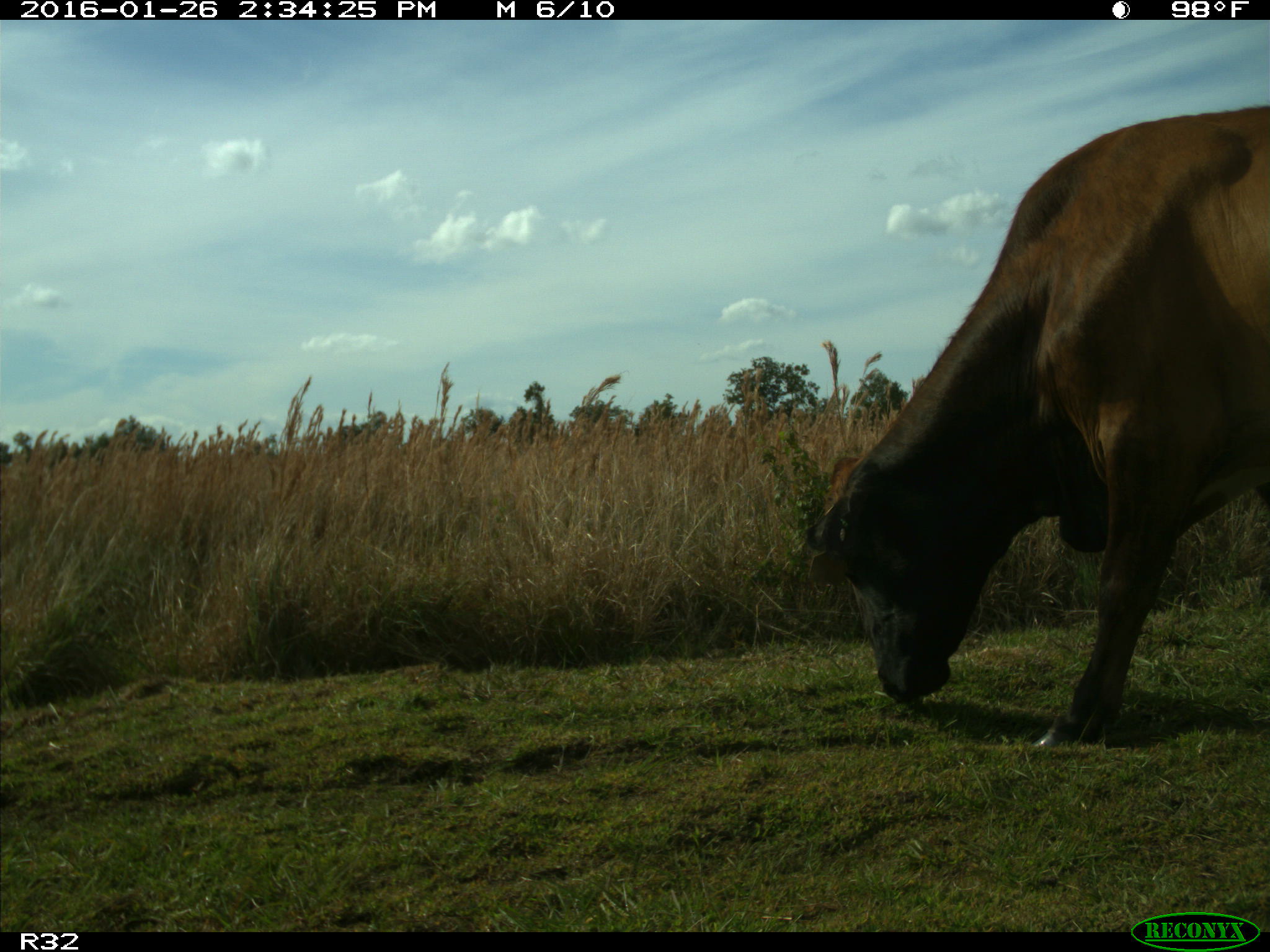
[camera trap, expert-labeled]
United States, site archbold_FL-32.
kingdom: Animalia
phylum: Chordata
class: Mammalia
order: Artiodactyla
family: Bovidae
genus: Bos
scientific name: Bos taurus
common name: domestic cow